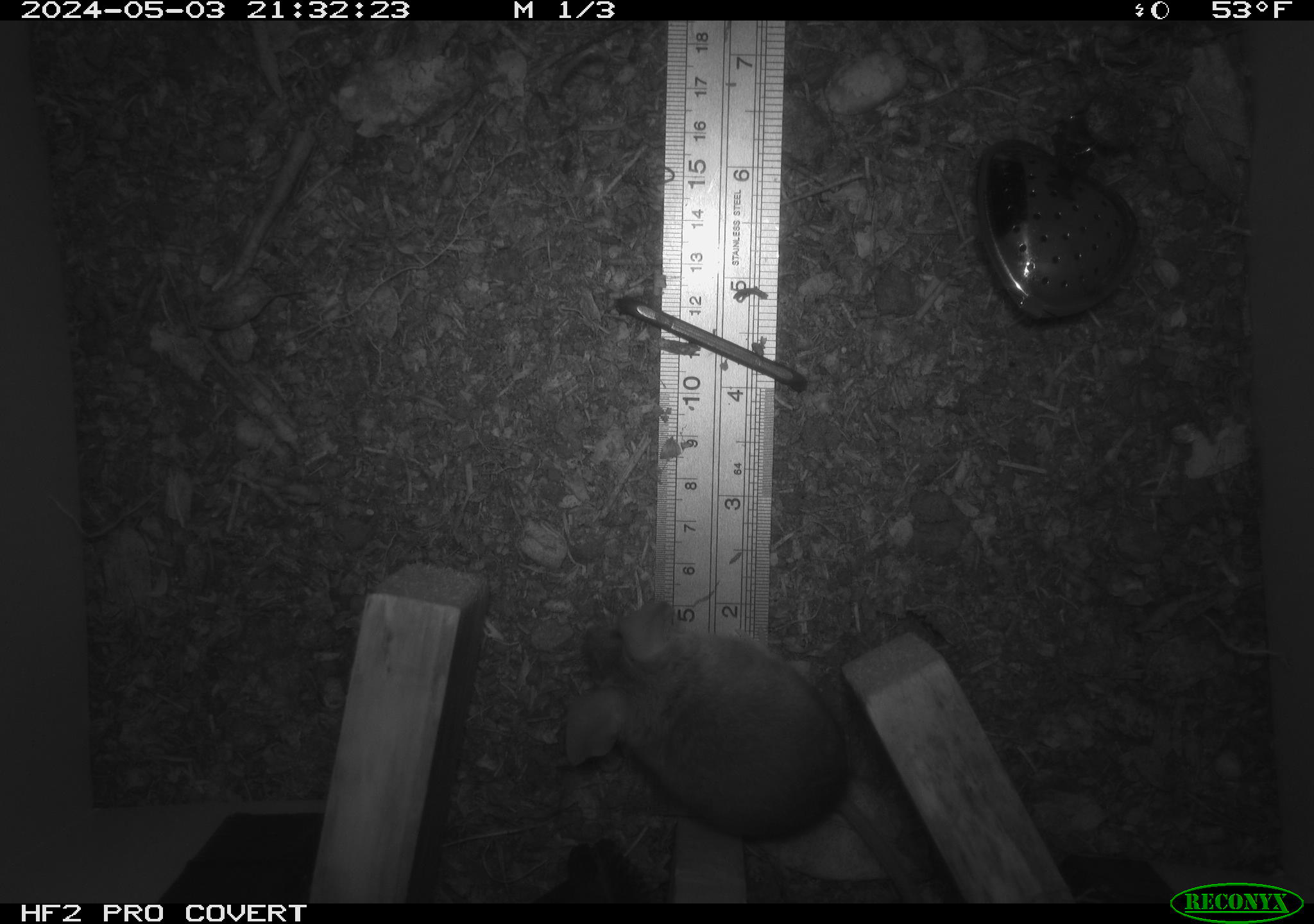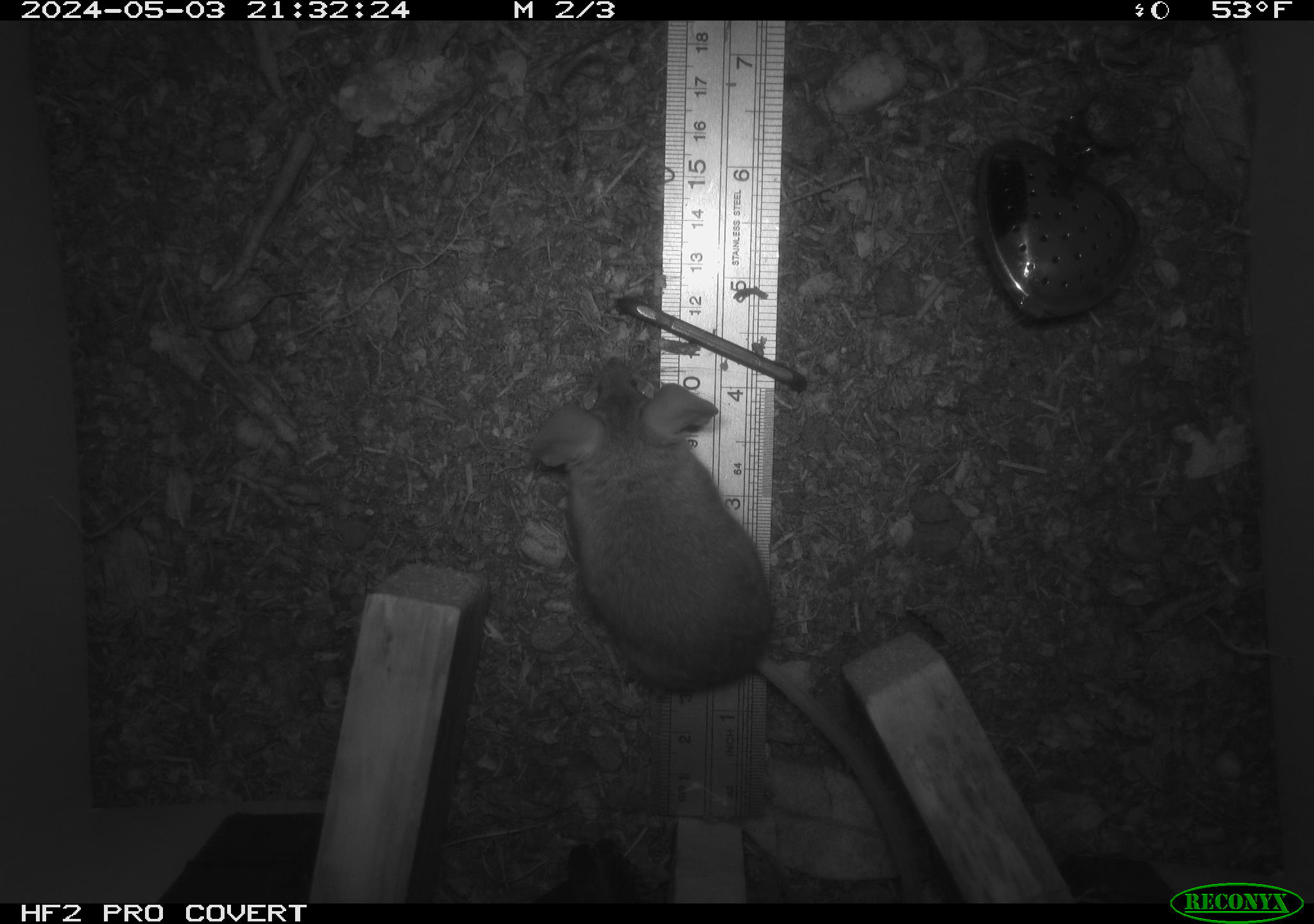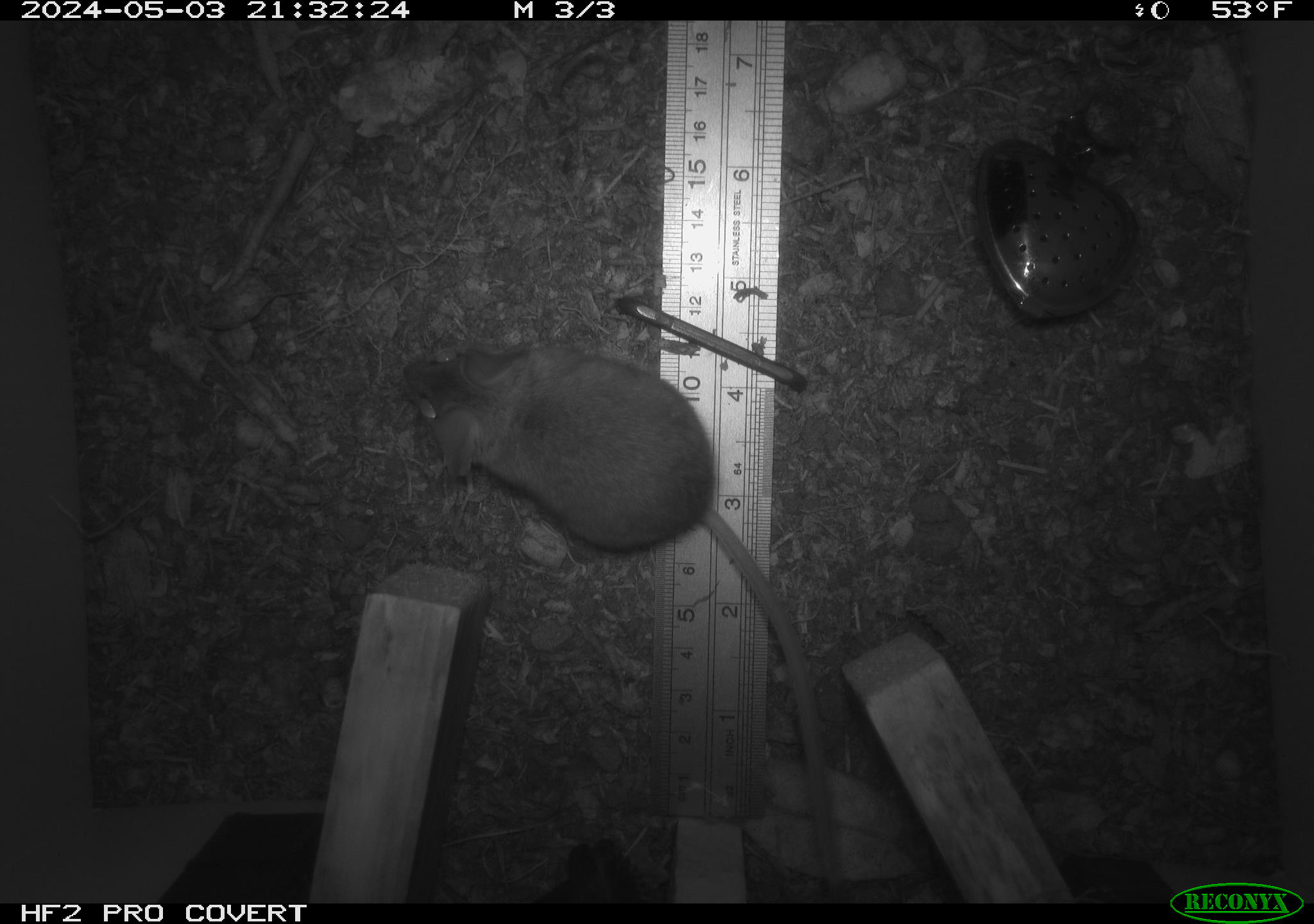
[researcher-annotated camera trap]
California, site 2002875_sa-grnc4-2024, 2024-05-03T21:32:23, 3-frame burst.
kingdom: Animalia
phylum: Chordata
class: Mammalia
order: Rodentia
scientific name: Rodentia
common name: rodent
Rodent (Rodentia).